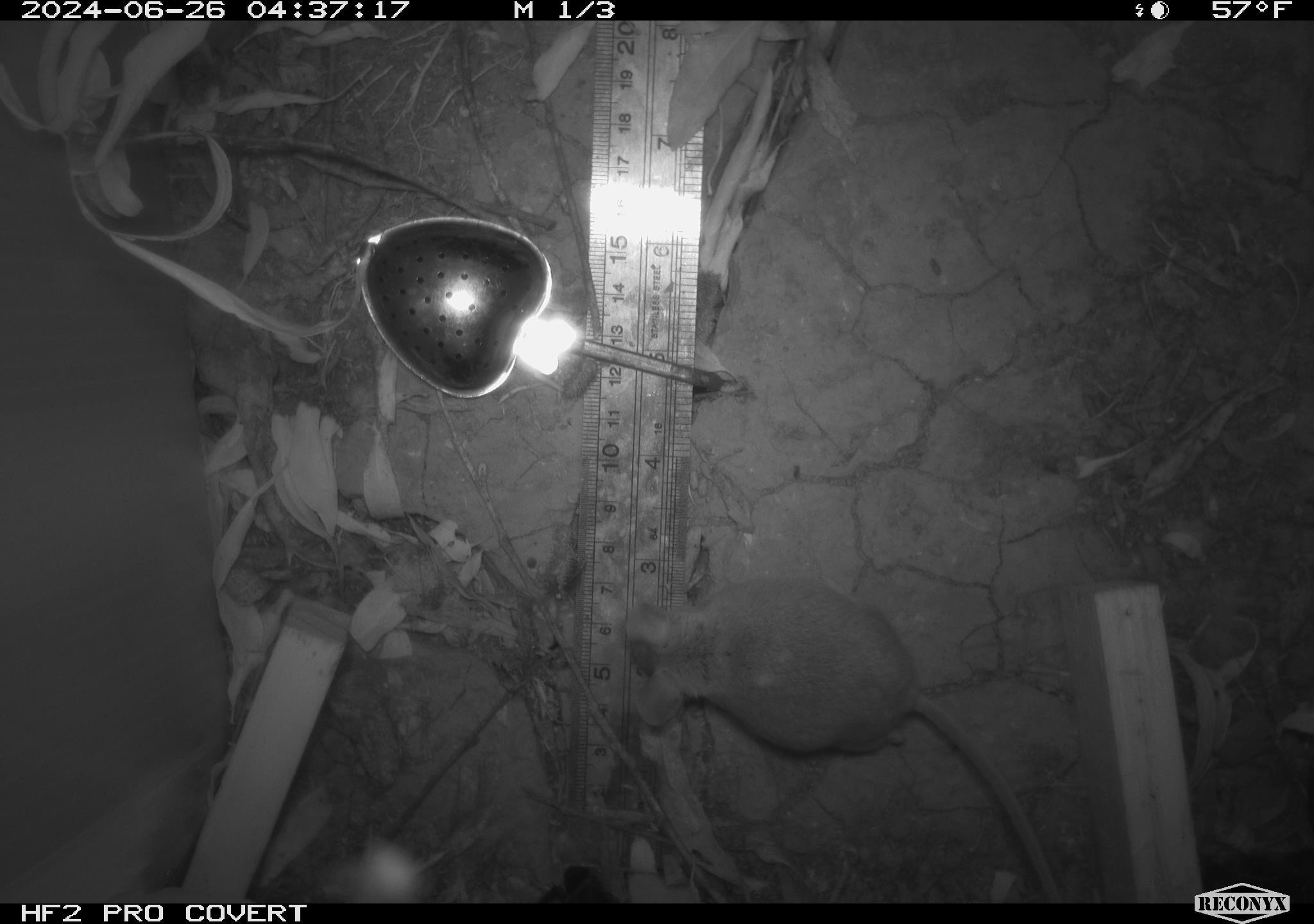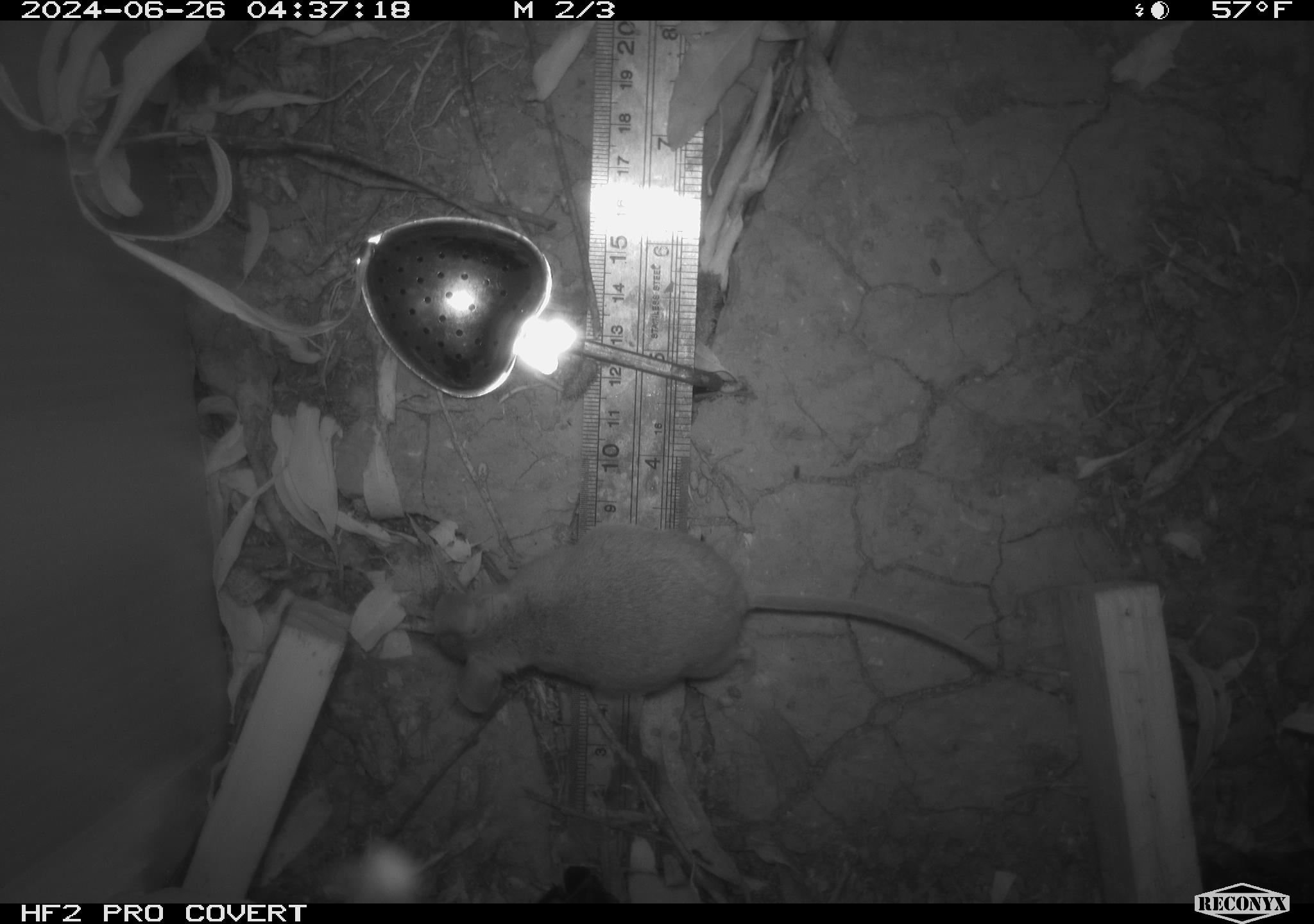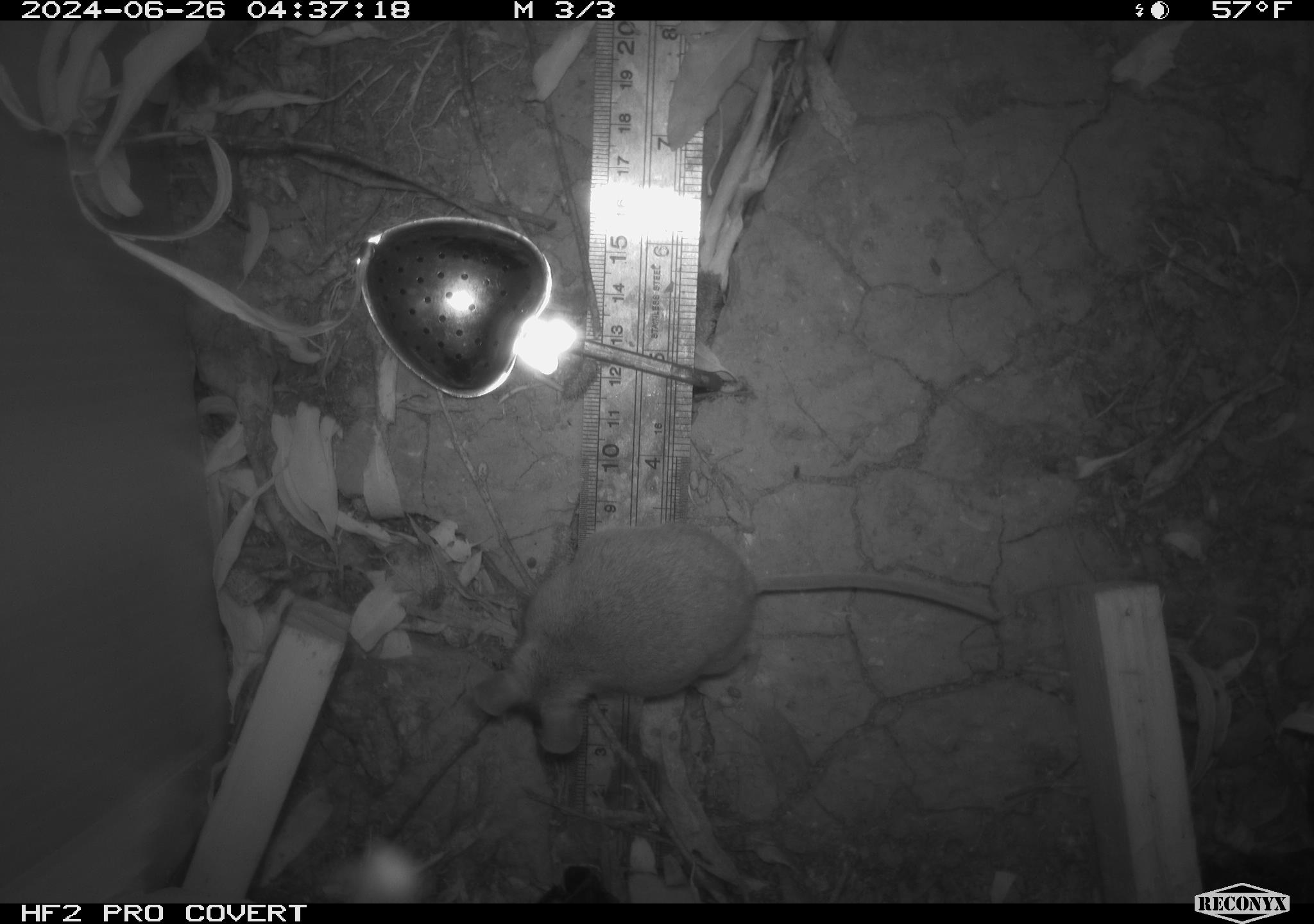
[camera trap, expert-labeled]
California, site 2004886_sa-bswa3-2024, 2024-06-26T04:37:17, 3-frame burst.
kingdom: Animalia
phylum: Chordata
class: Mammalia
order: Rodentia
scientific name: Rodentia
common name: mouse species